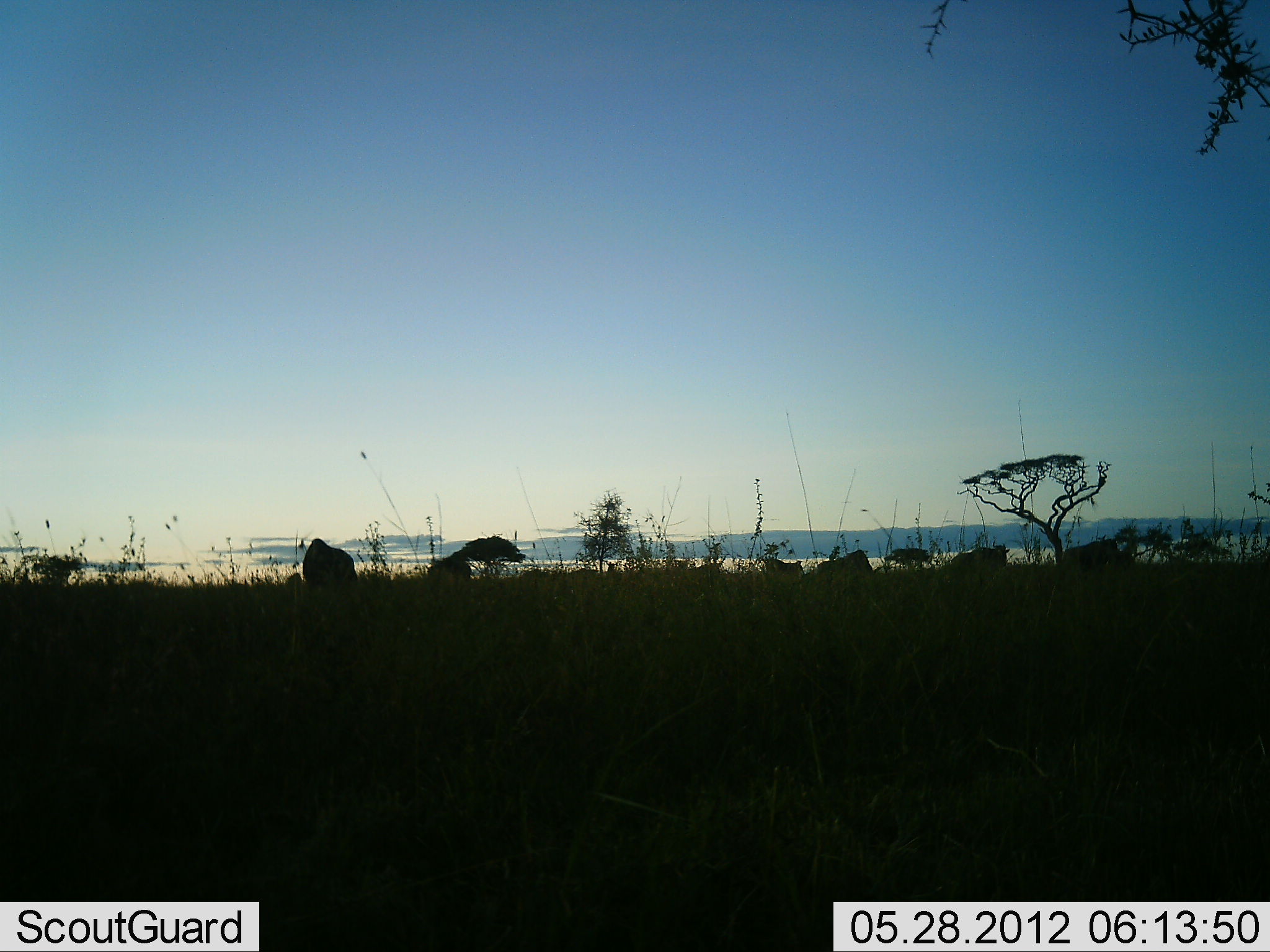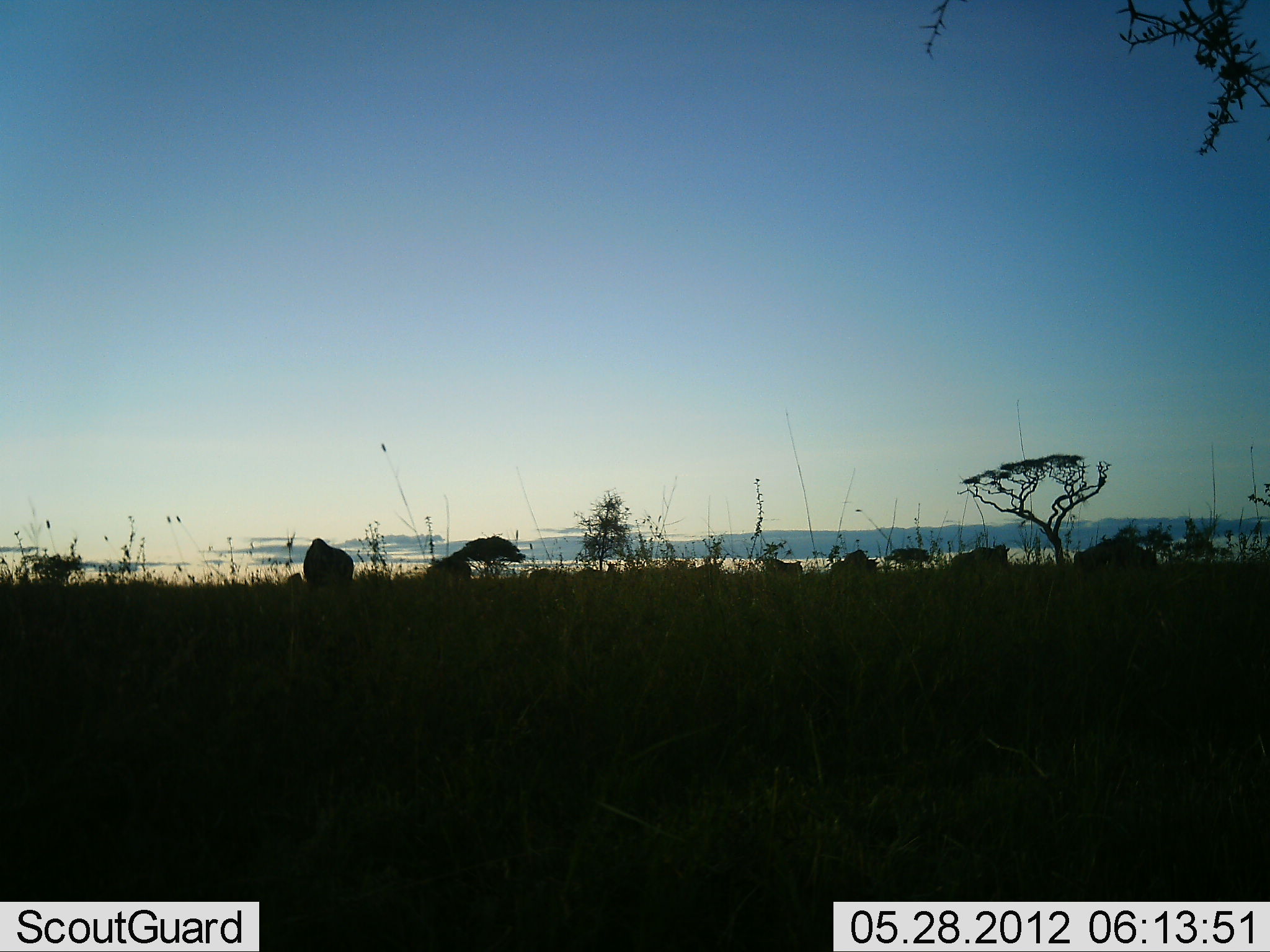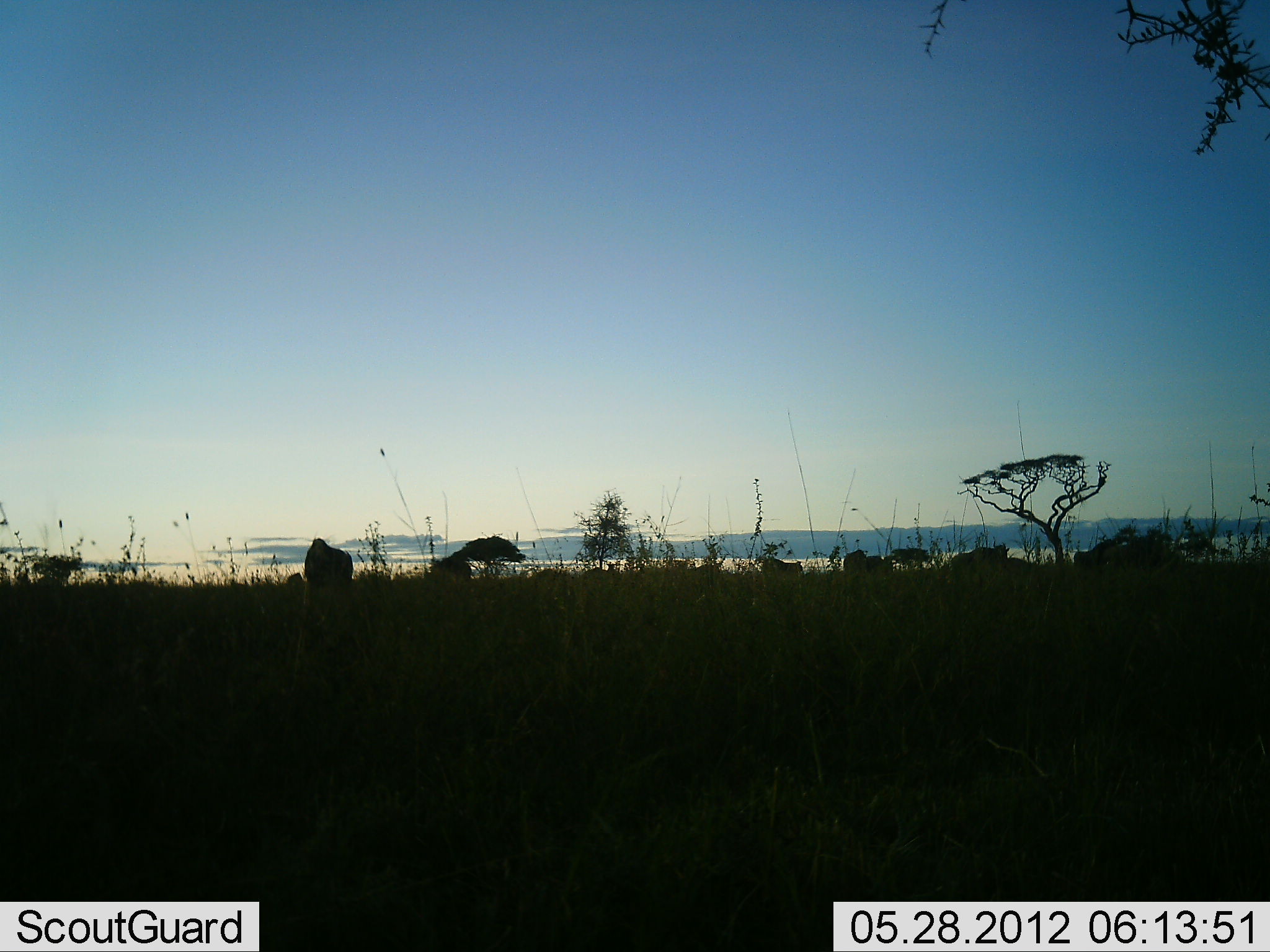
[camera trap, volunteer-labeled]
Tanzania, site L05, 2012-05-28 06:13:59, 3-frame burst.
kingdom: Animalia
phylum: Chordata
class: Mammalia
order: Artiodactyla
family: Bovidae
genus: Connochaetes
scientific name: Connochaetes taurinus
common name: blue wildebeest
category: wildebeest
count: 6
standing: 50%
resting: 0%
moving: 90%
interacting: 0%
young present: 0%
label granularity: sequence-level